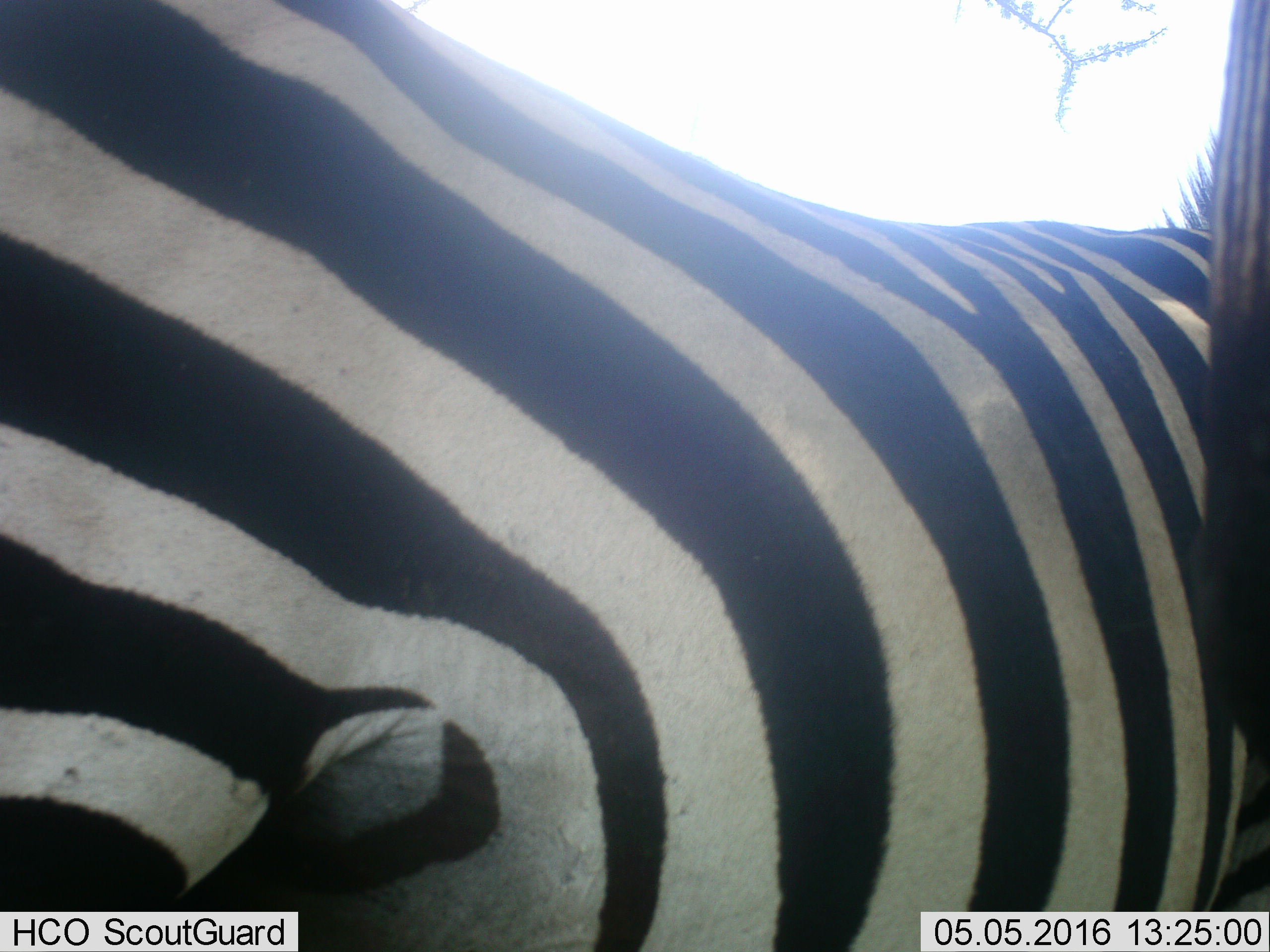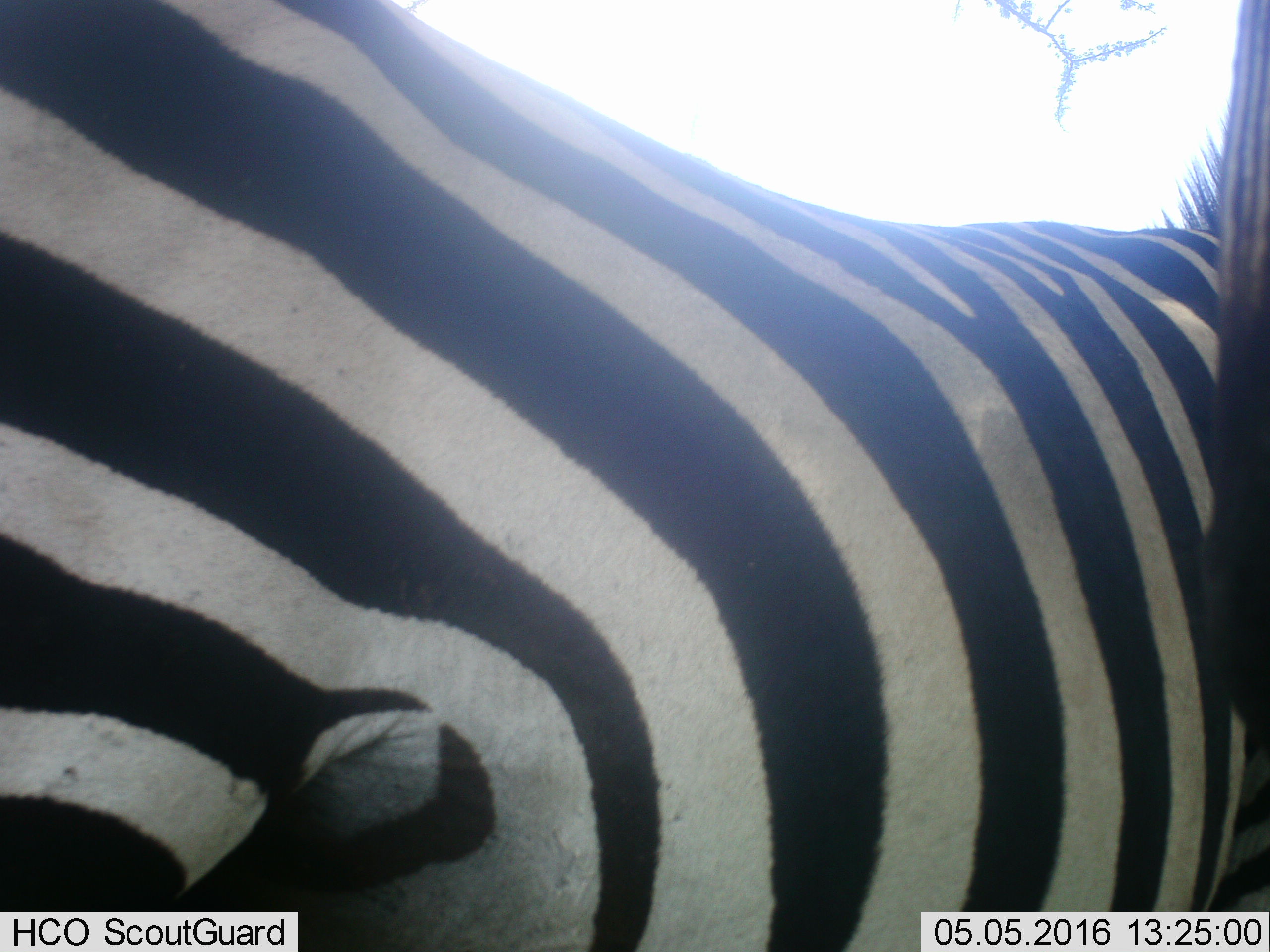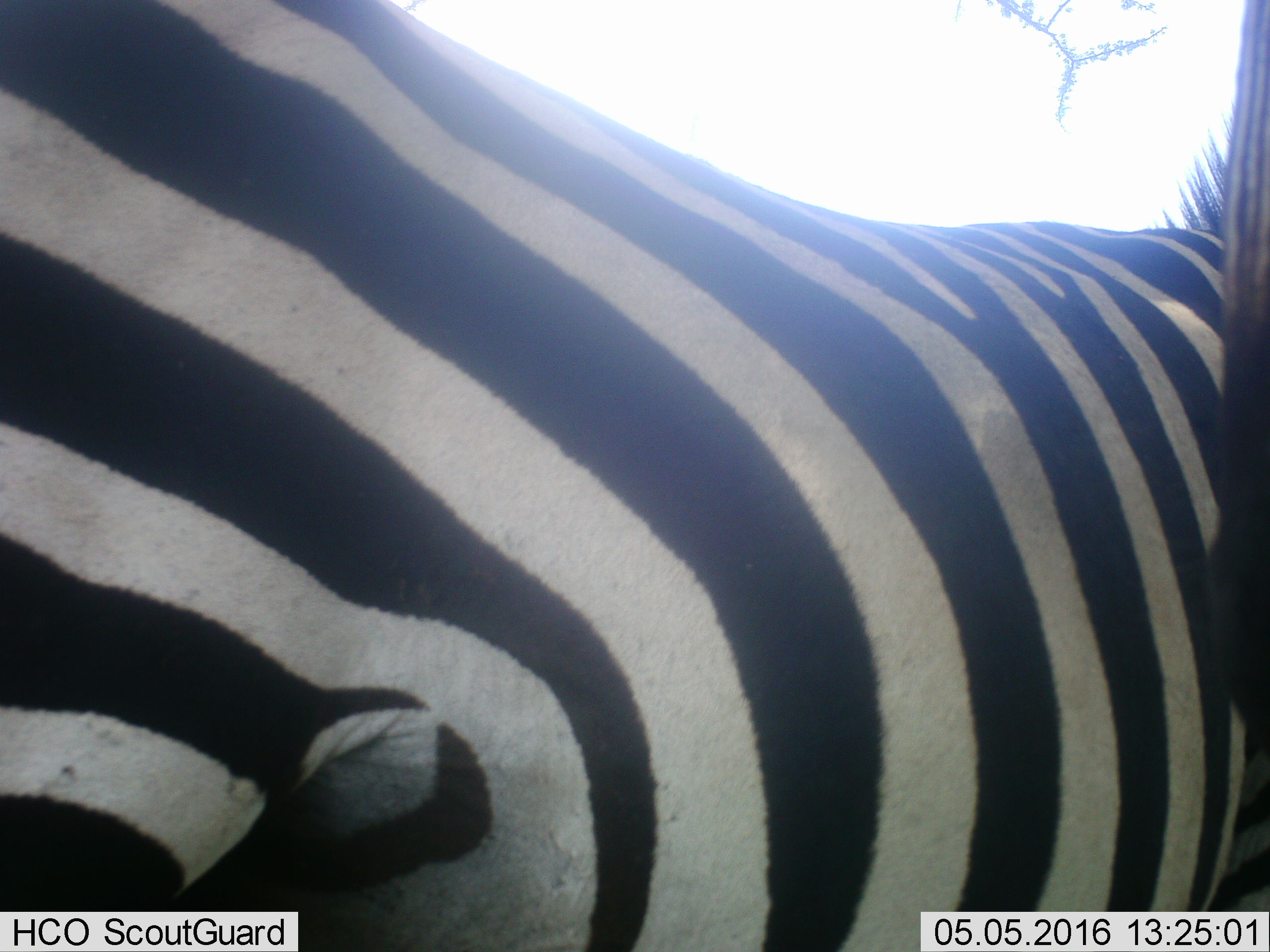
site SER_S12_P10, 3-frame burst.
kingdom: Animalia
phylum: Chordata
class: Mammalia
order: Perissodactyla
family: Equidae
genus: Equus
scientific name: Equus quagga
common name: plains zebra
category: zebraplains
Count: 1.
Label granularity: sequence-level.